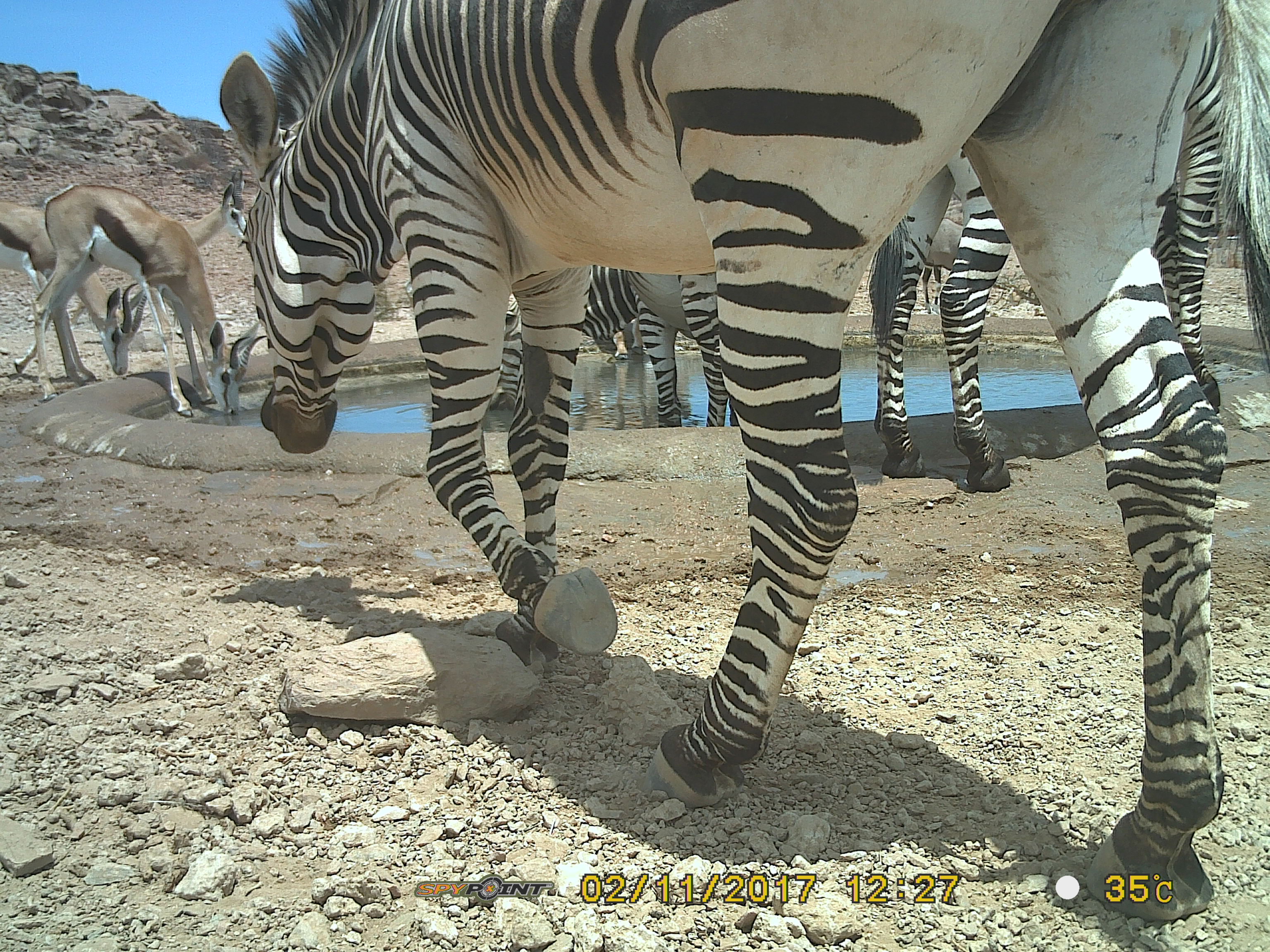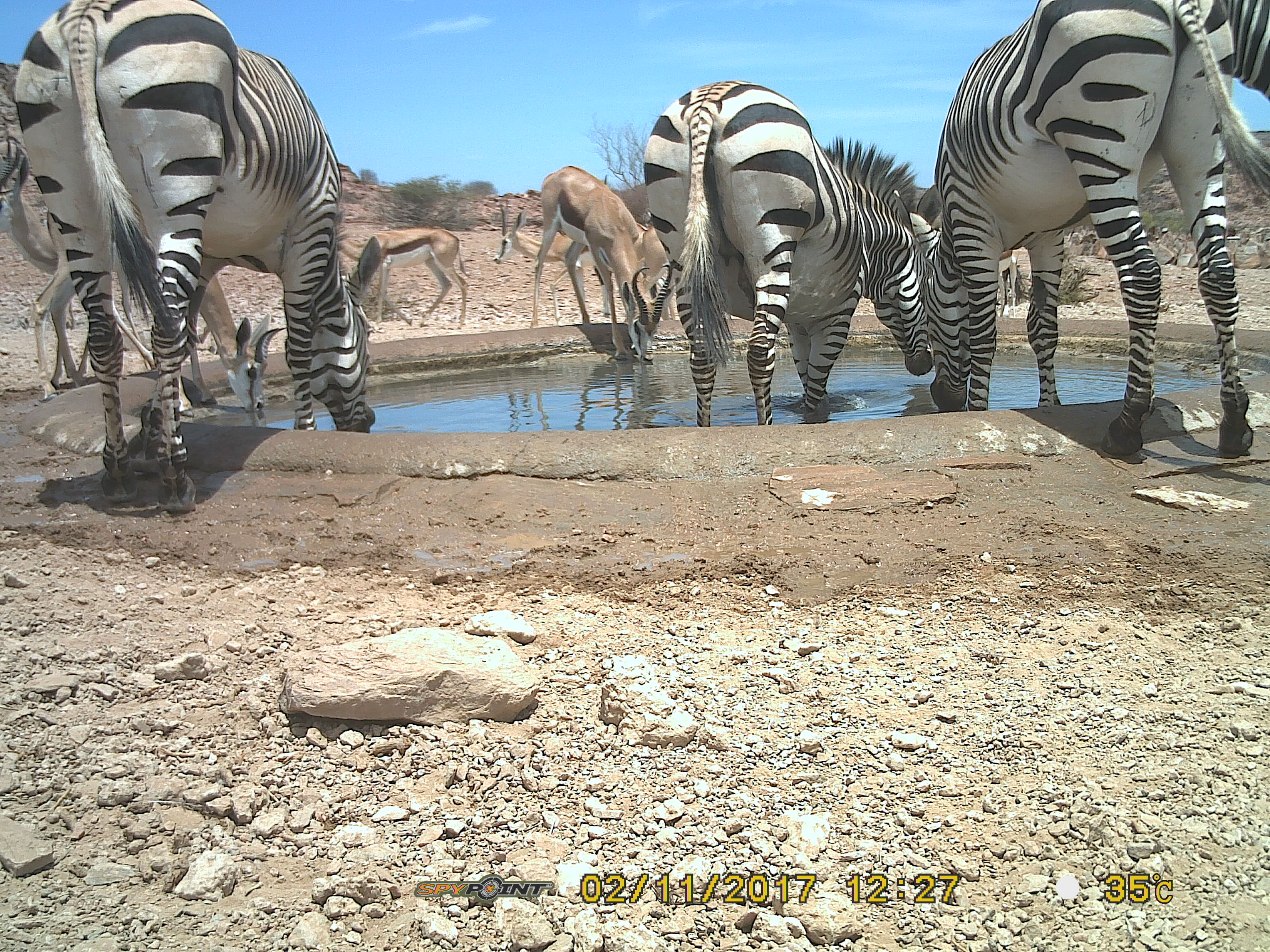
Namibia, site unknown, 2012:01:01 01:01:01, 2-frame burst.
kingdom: Animalia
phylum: Chordata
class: Mammalia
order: Perissodactyla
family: Equidae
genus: Equus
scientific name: Equus zebra hartmannae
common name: hartmann's mountain zebra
Equus zebra hartmannae (hartmann's mountain zebra).